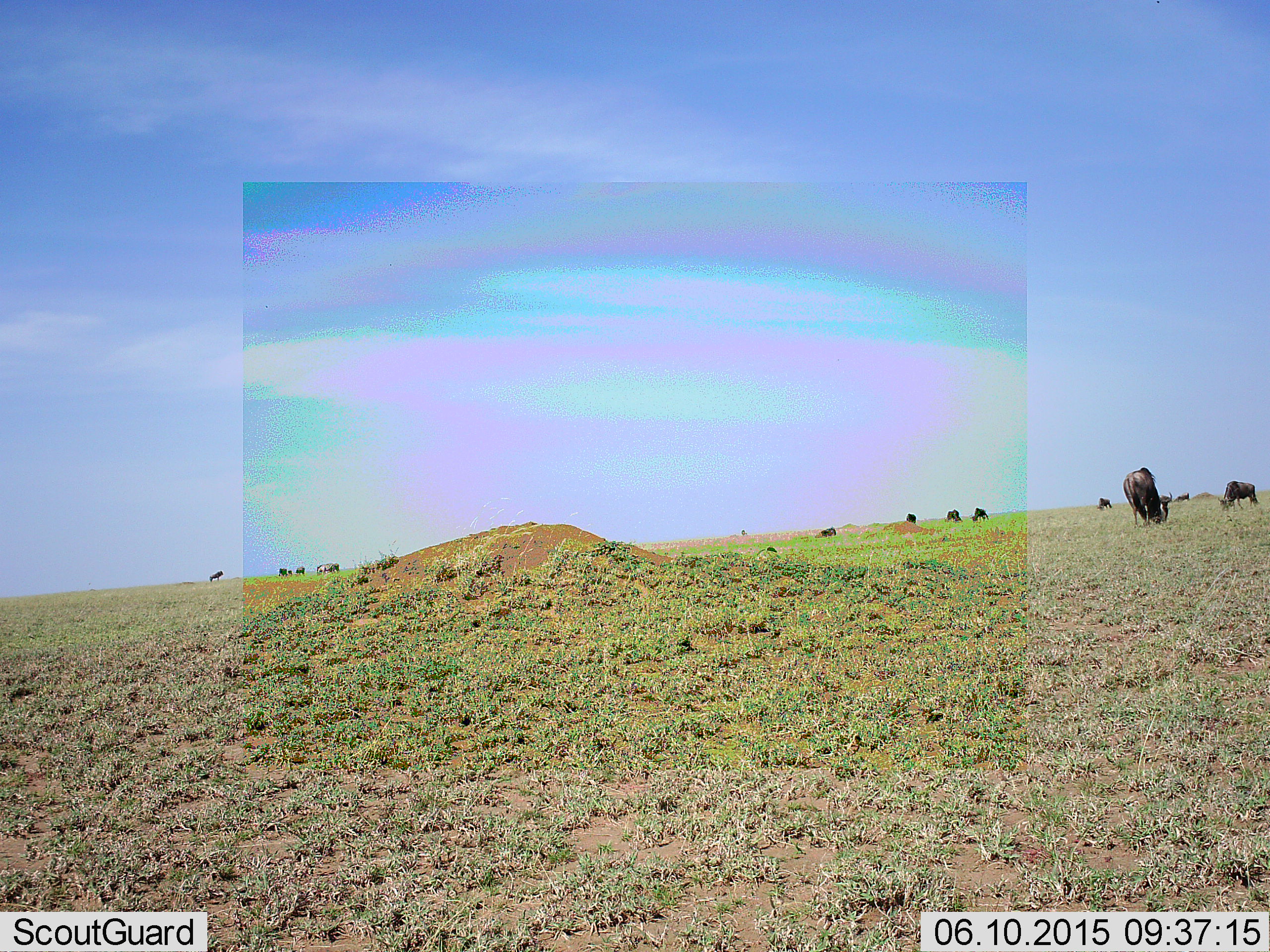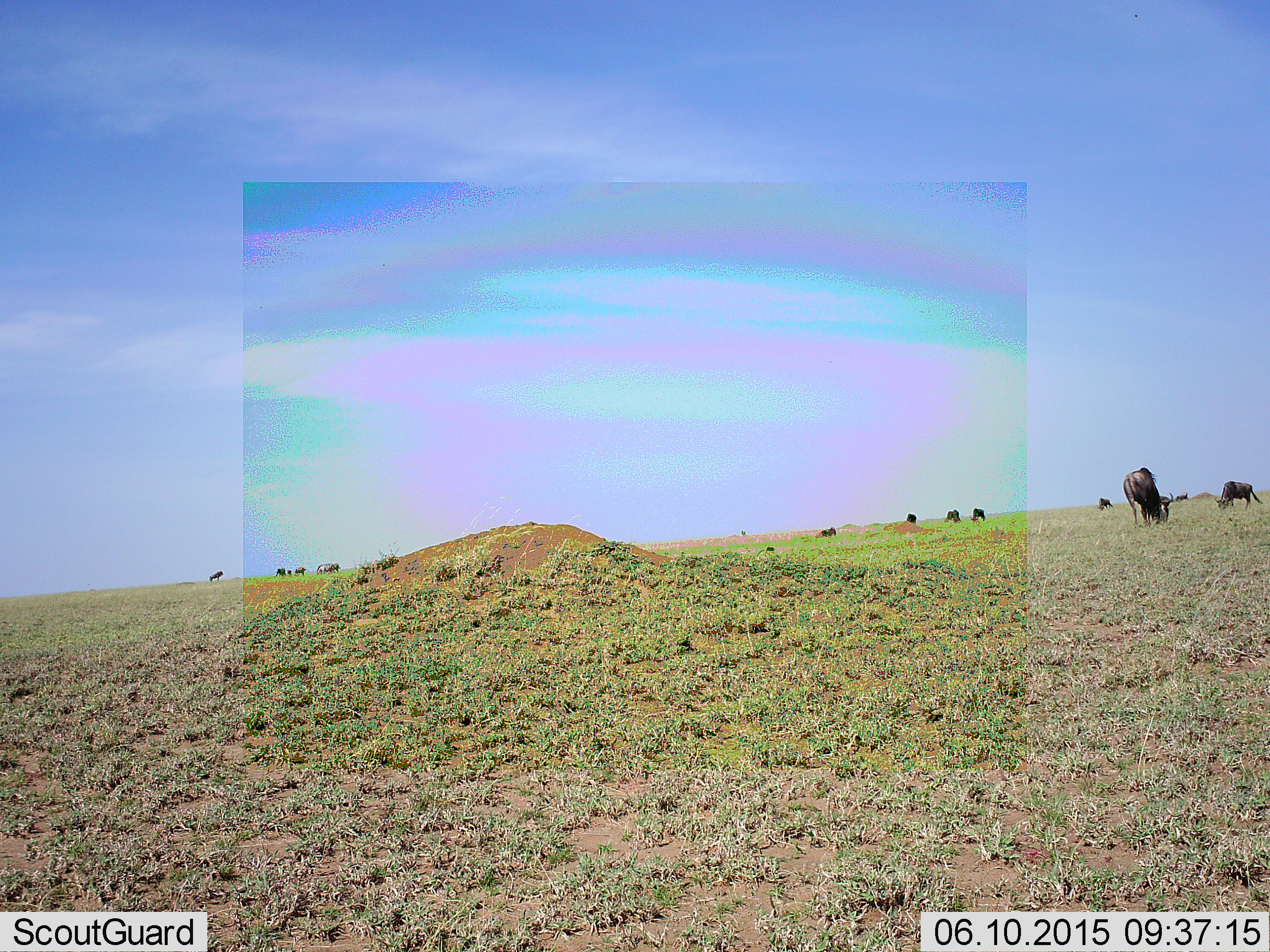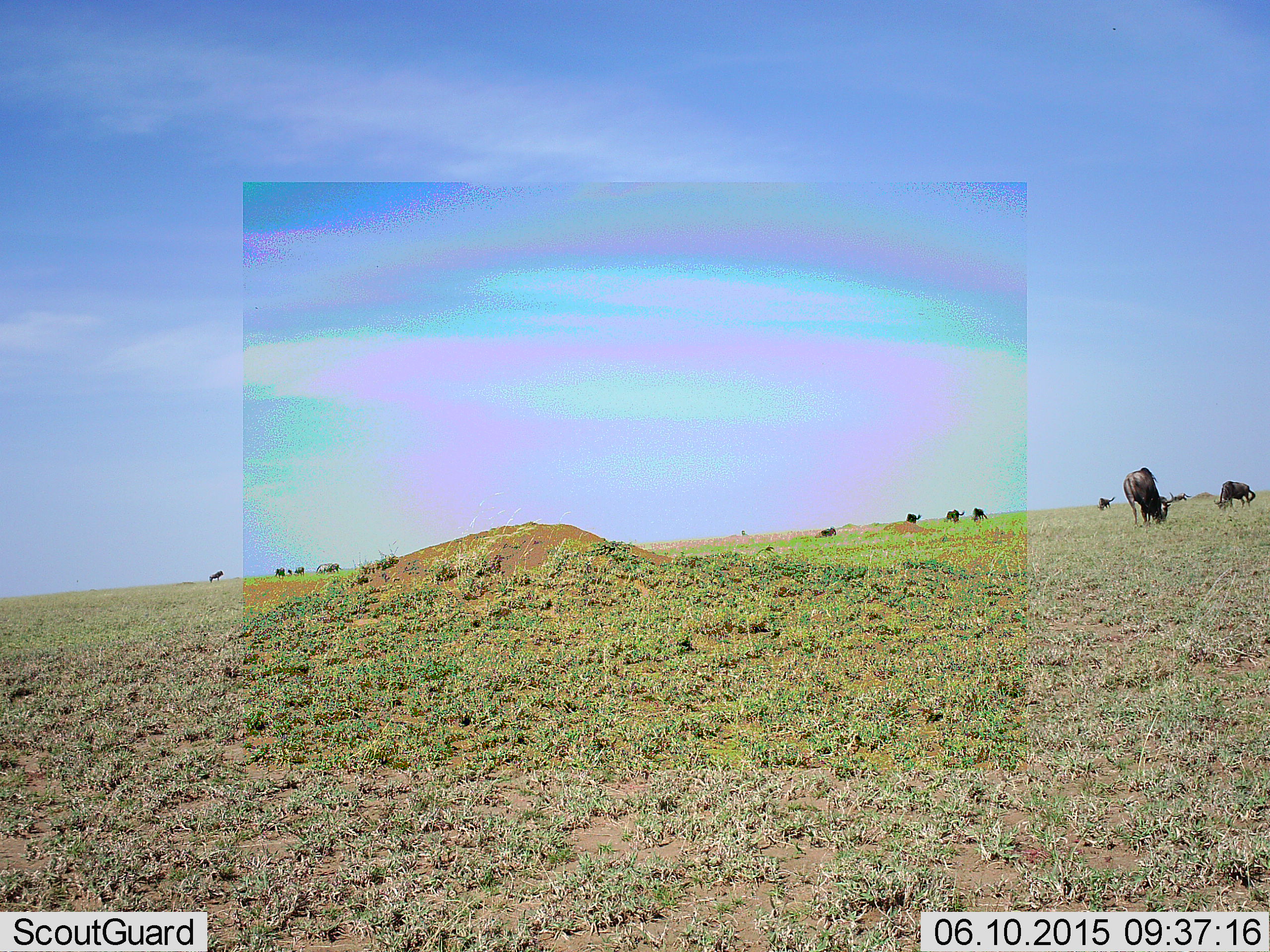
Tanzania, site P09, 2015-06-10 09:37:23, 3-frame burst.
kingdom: Animalia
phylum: Chordata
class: Mammalia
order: Artiodactyla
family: Bovidae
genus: Connochaetes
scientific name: Connochaetes taurinus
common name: blue wildebeest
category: wildebeest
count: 11-50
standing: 50%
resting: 20%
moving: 20%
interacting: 0%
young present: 0%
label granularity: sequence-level